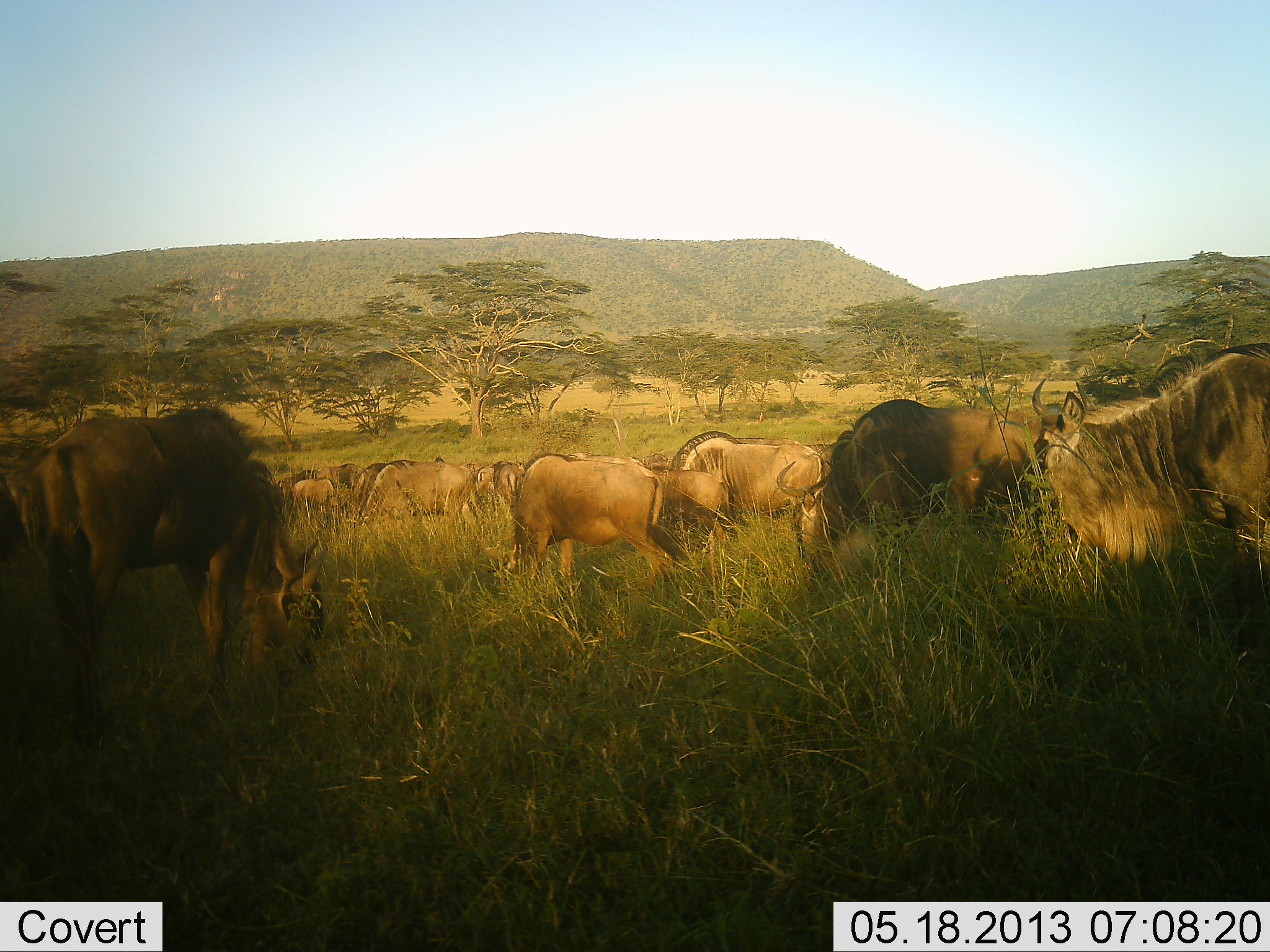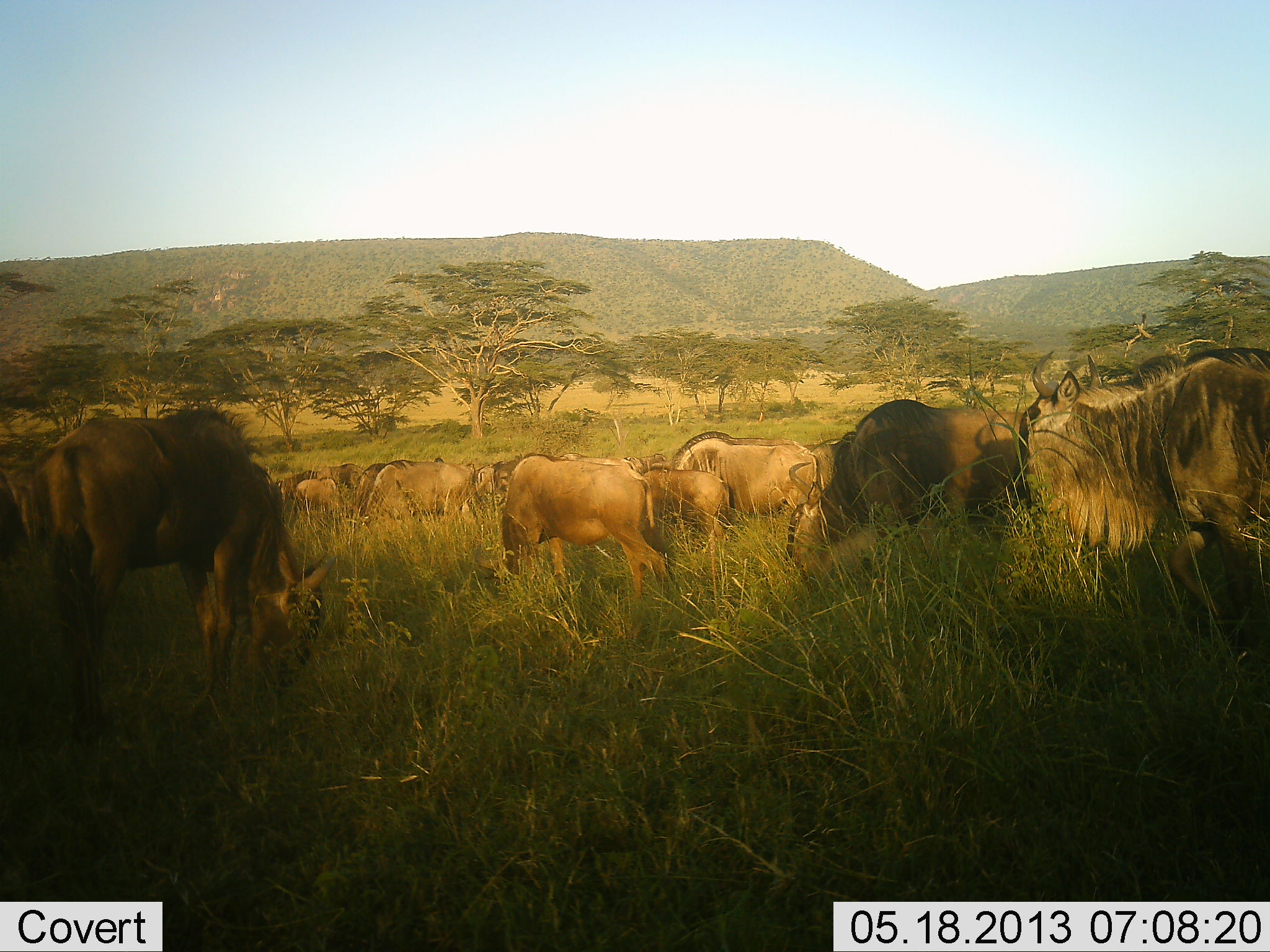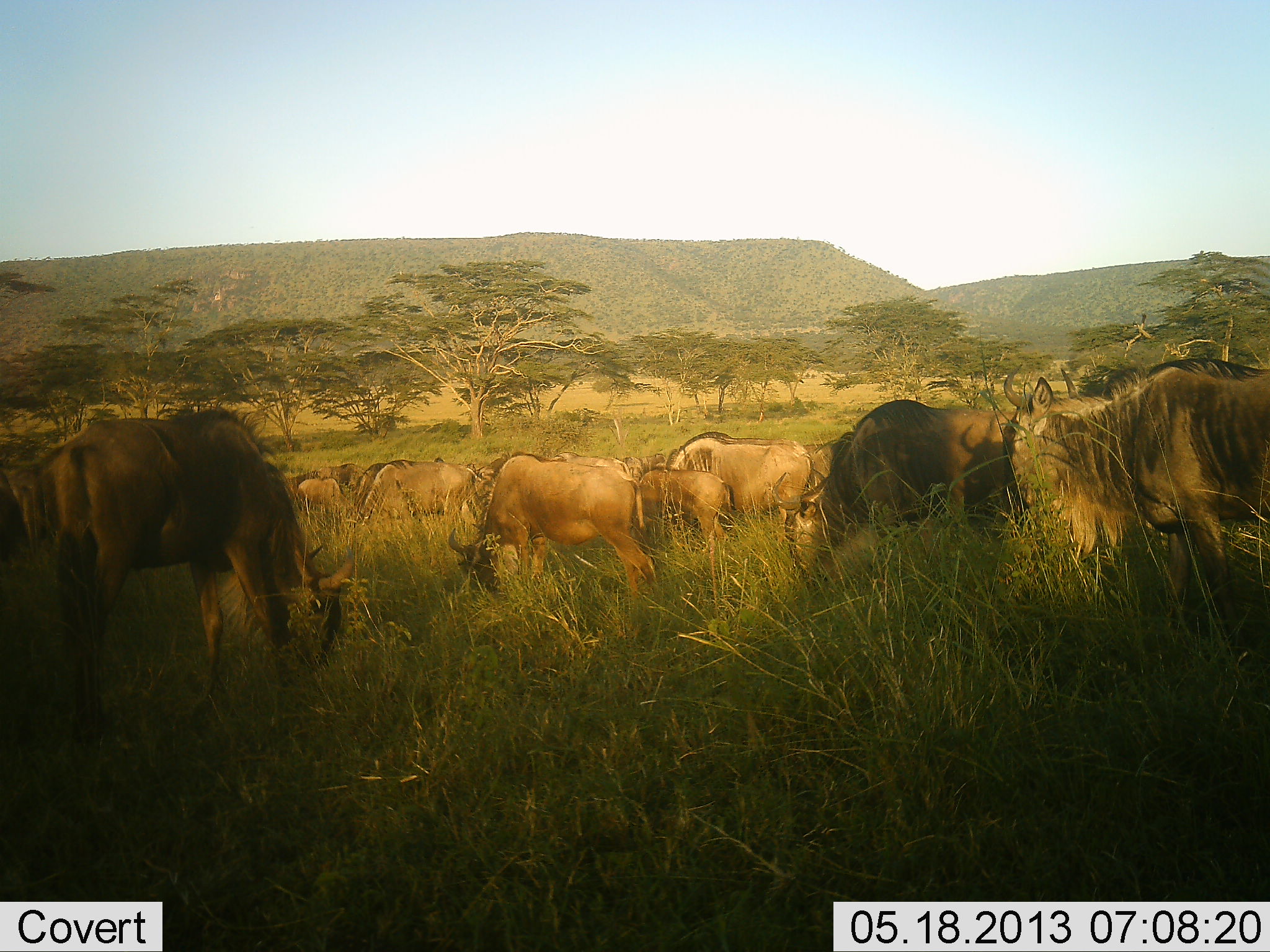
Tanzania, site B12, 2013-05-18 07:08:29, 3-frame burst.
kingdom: Animalia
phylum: Chordata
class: Mammalia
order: Artiodactyla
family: Bovidae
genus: Connochaetes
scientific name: Connochaetes taurinus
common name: blue wildebeest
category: wildebeest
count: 11-50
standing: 60%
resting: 20%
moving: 30%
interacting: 0%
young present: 20%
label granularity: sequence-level